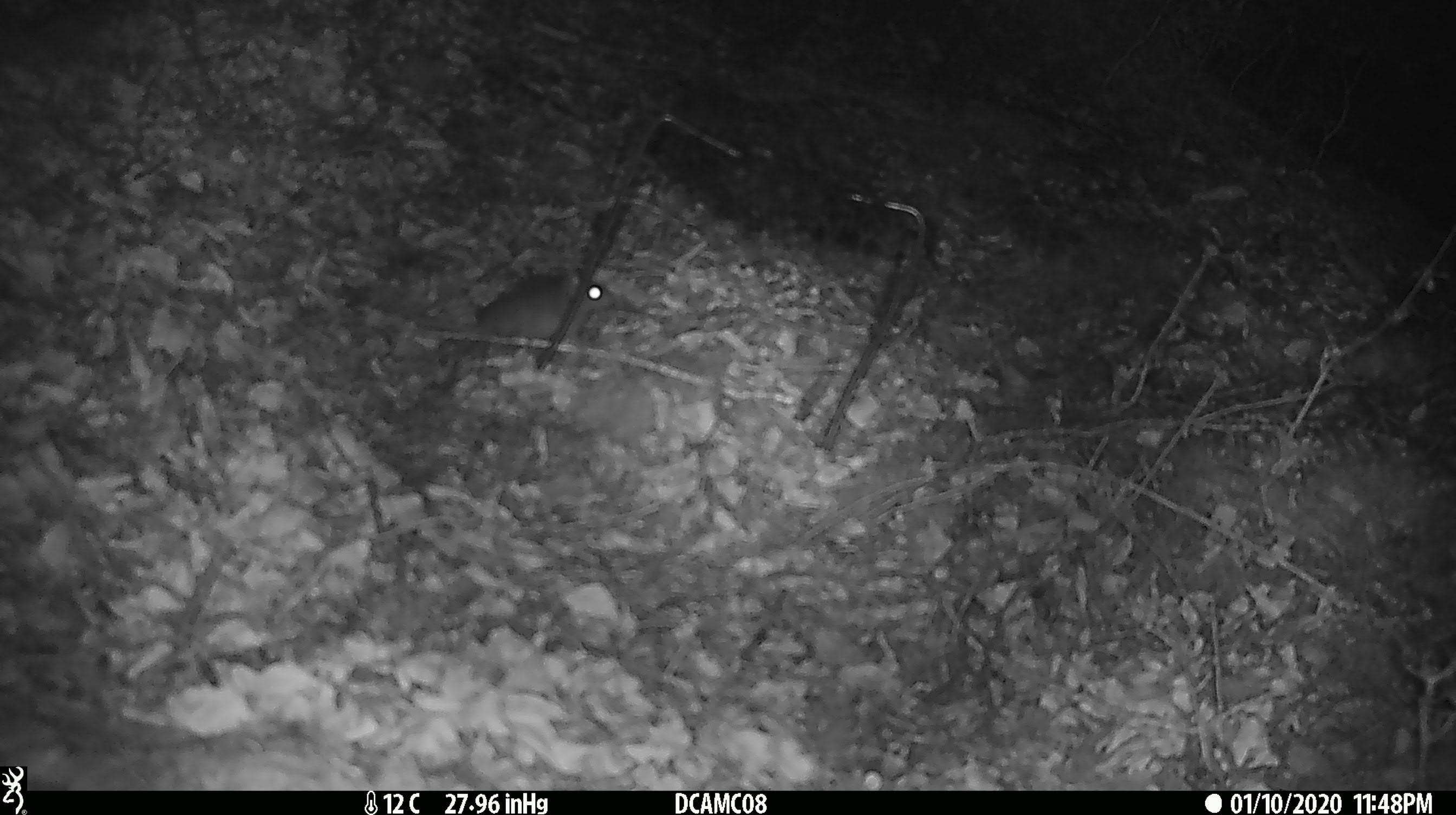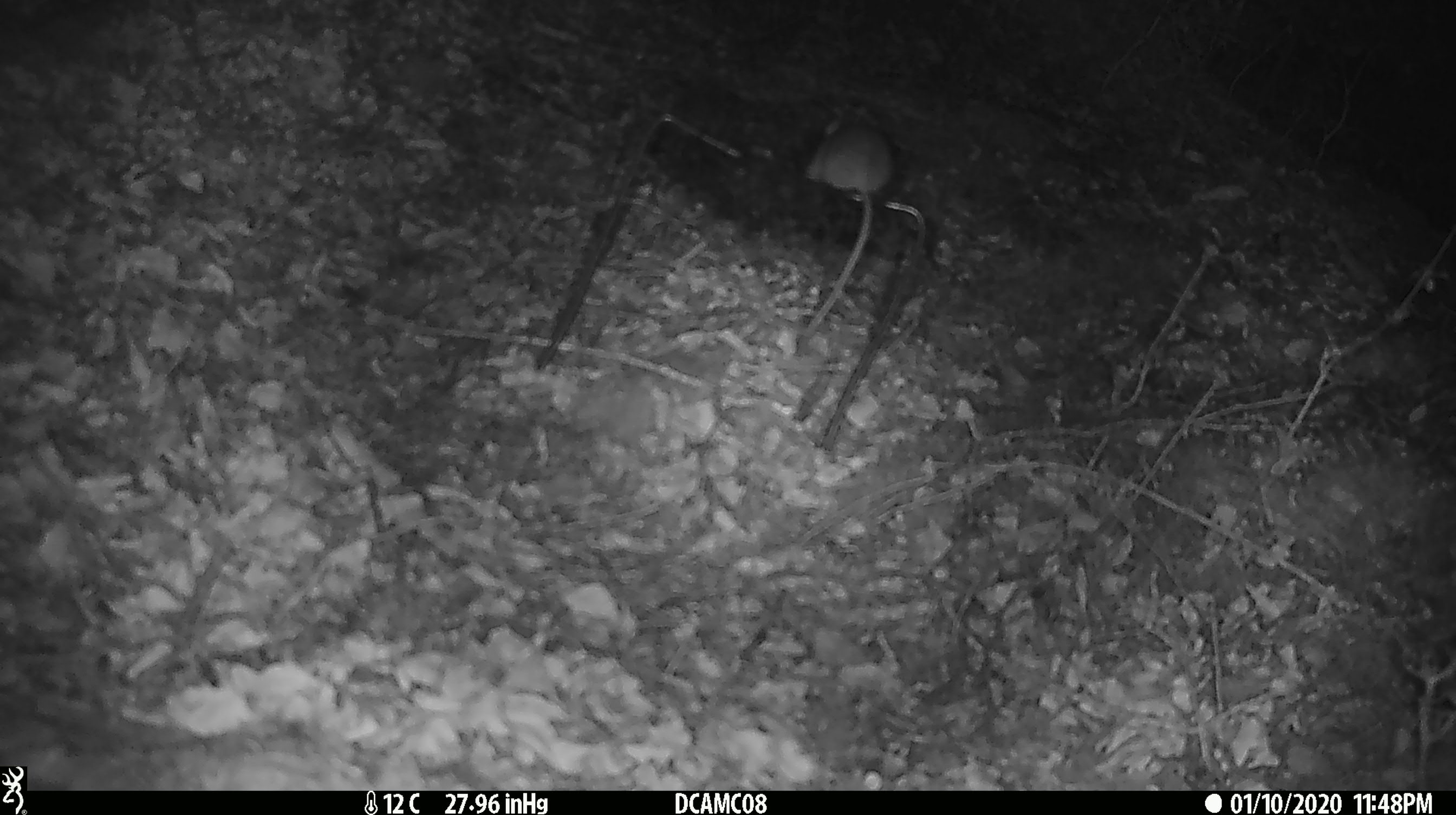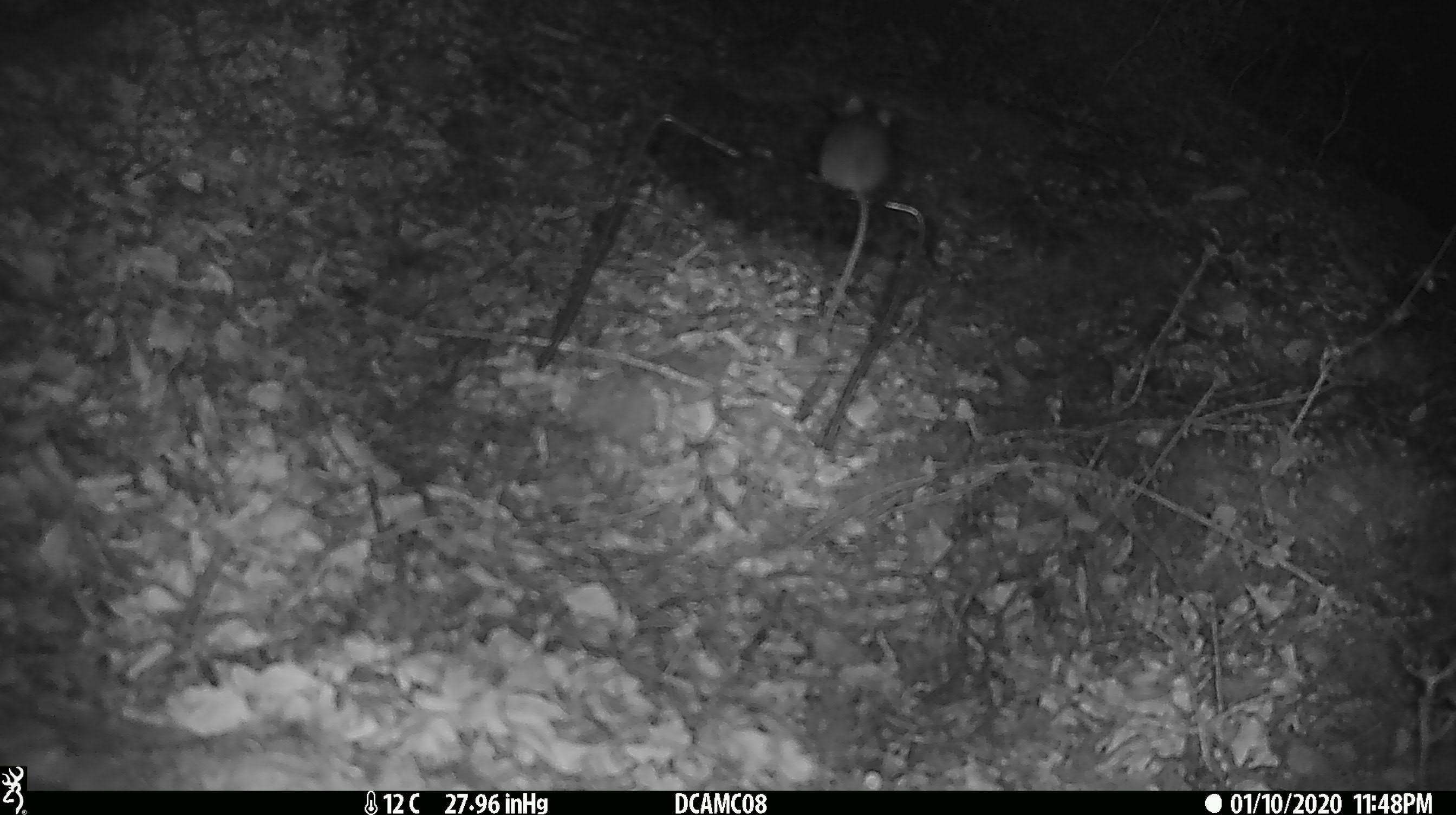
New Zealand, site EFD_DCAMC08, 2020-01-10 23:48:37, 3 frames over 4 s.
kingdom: Animalia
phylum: Chordata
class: Mammalia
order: Rodentia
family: Muridae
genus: Mus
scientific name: Mus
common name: mouse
Mouse (Mus).